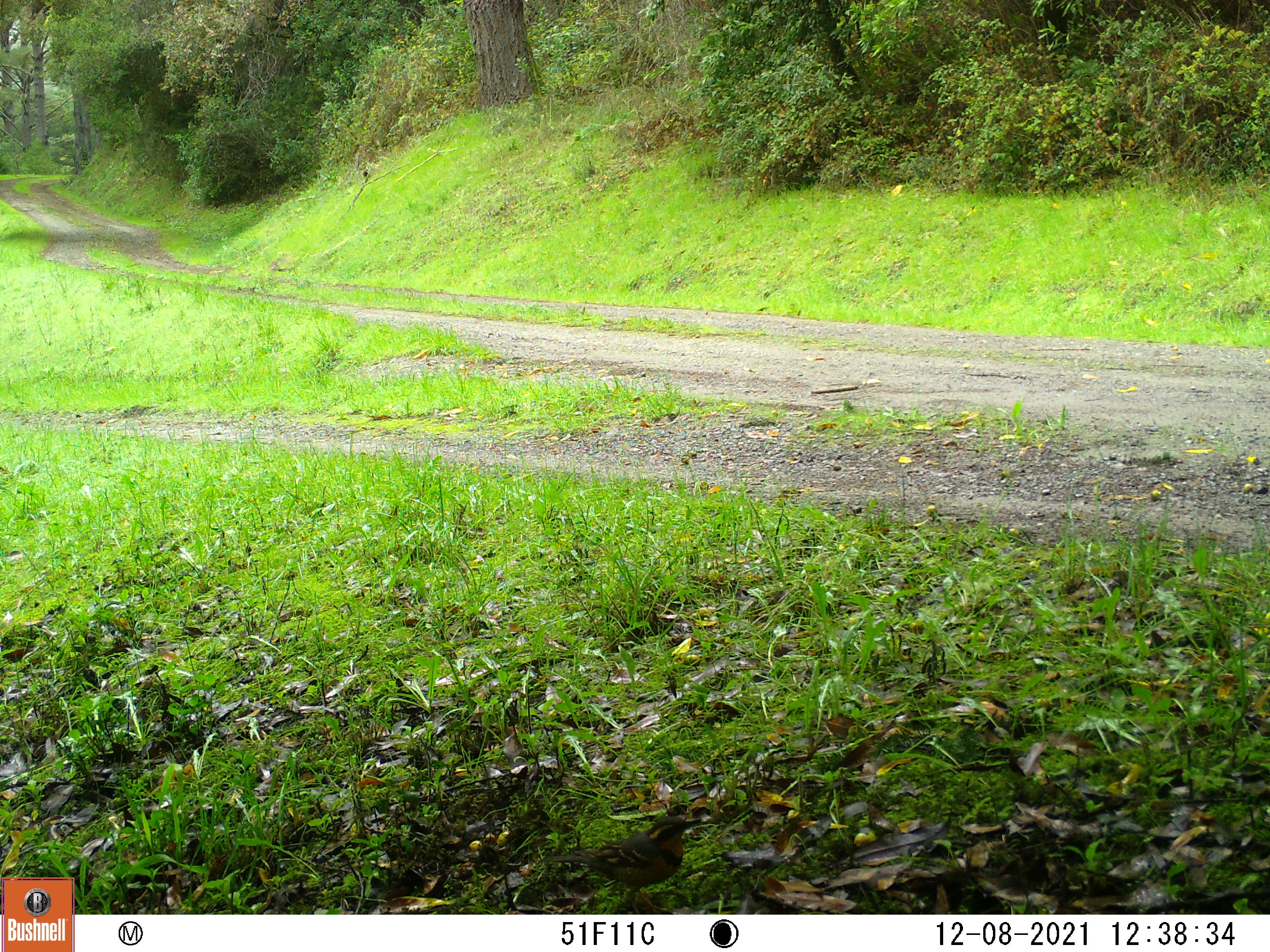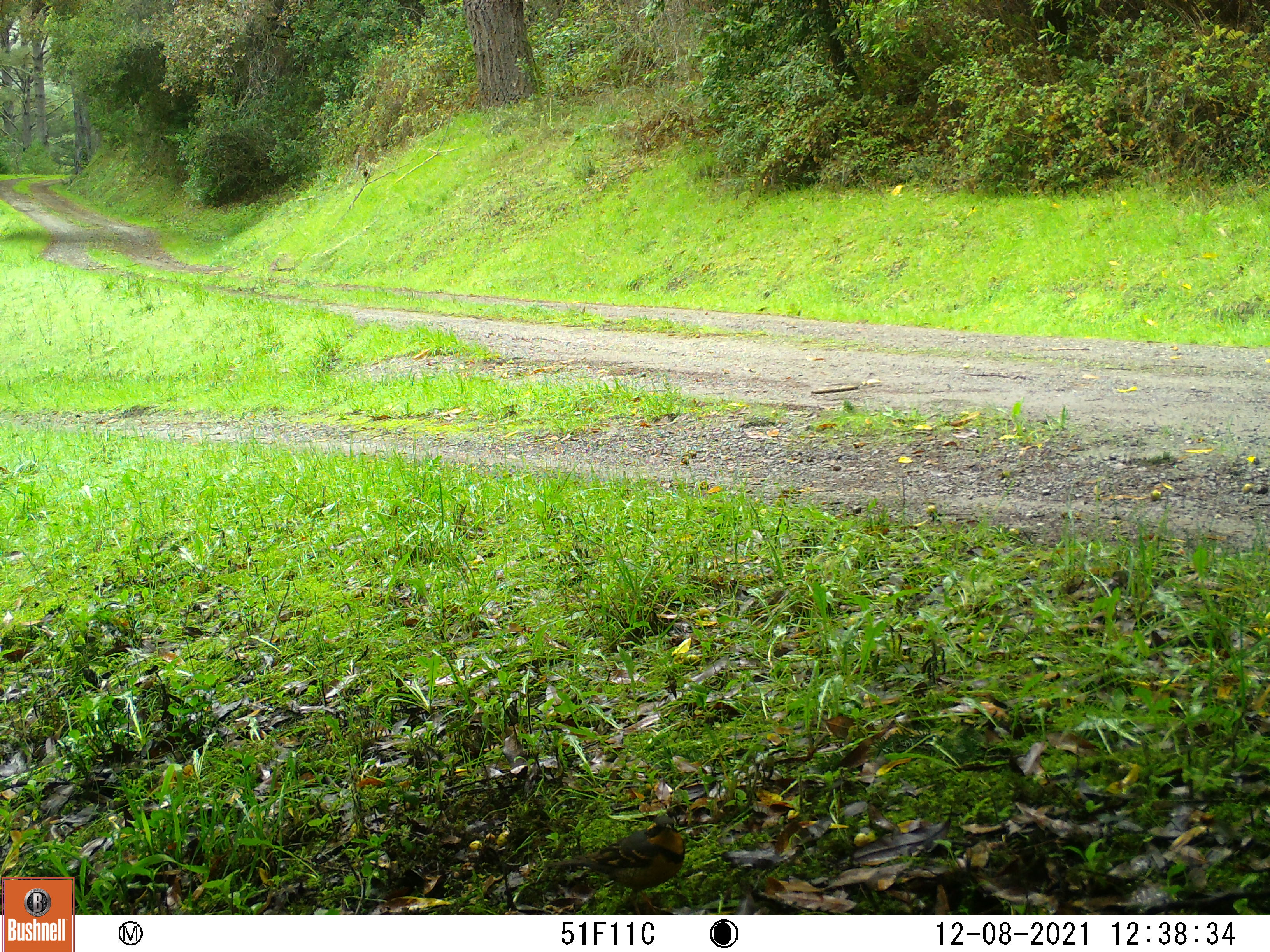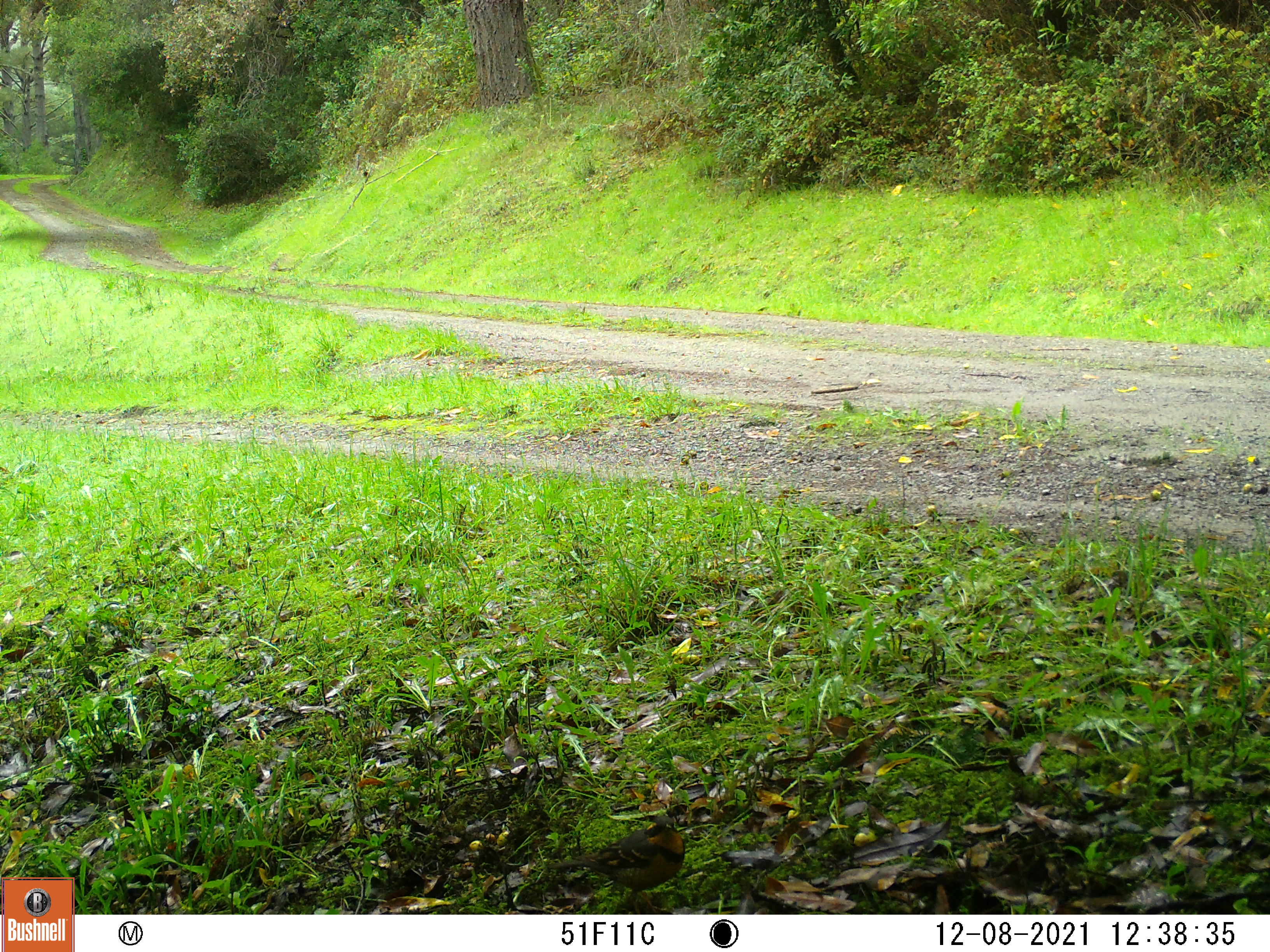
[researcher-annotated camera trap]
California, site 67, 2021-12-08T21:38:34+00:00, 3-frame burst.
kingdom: Animalia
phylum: Chordata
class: Aves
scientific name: Aves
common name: bird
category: unknown bird